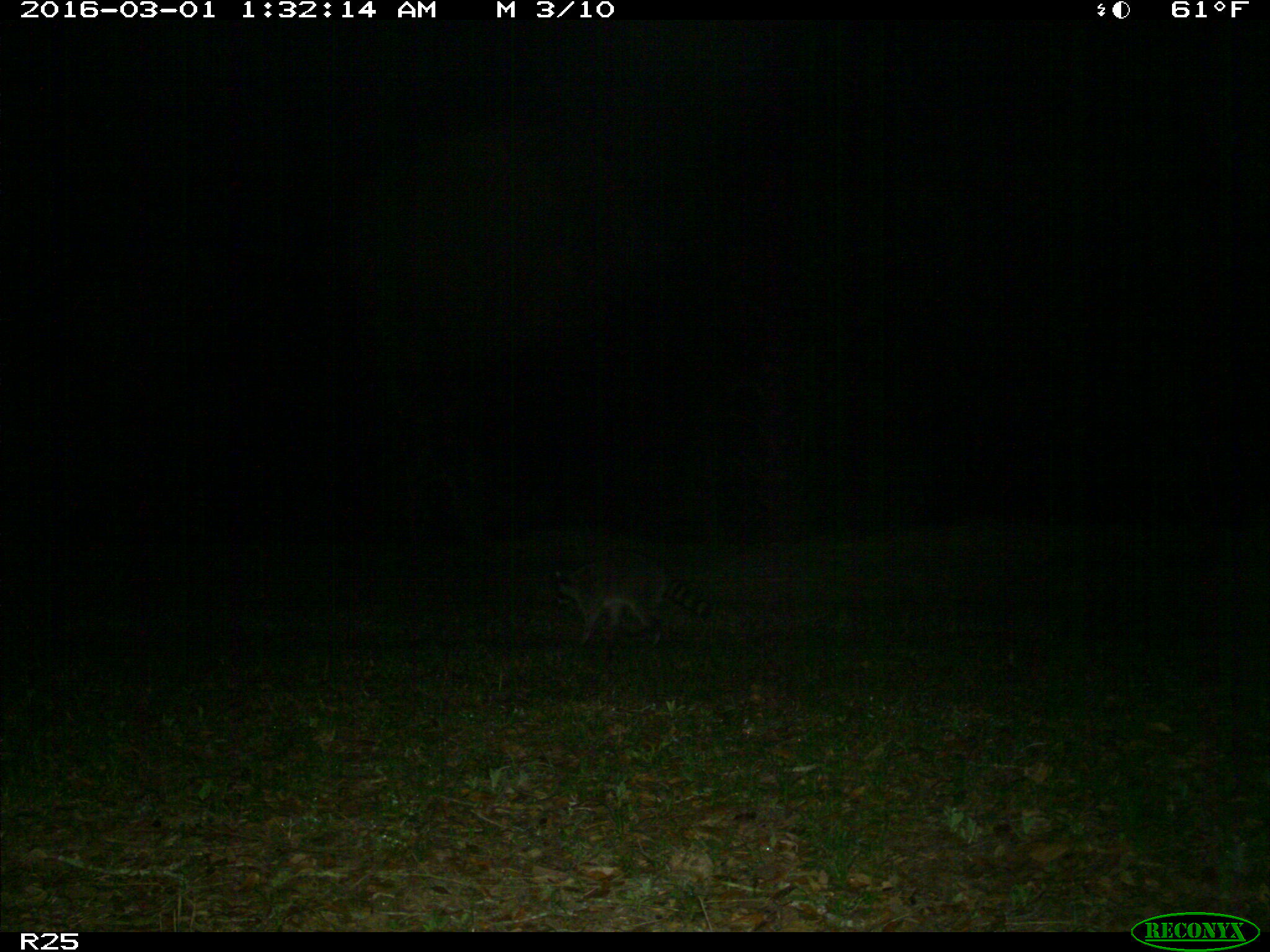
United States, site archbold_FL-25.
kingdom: Animalia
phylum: Chordata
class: Mammalia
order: Carnivora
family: Procyonidae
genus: Procyon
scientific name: Procyon lotor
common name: common raccoon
Procyon lotor (common raccoon).